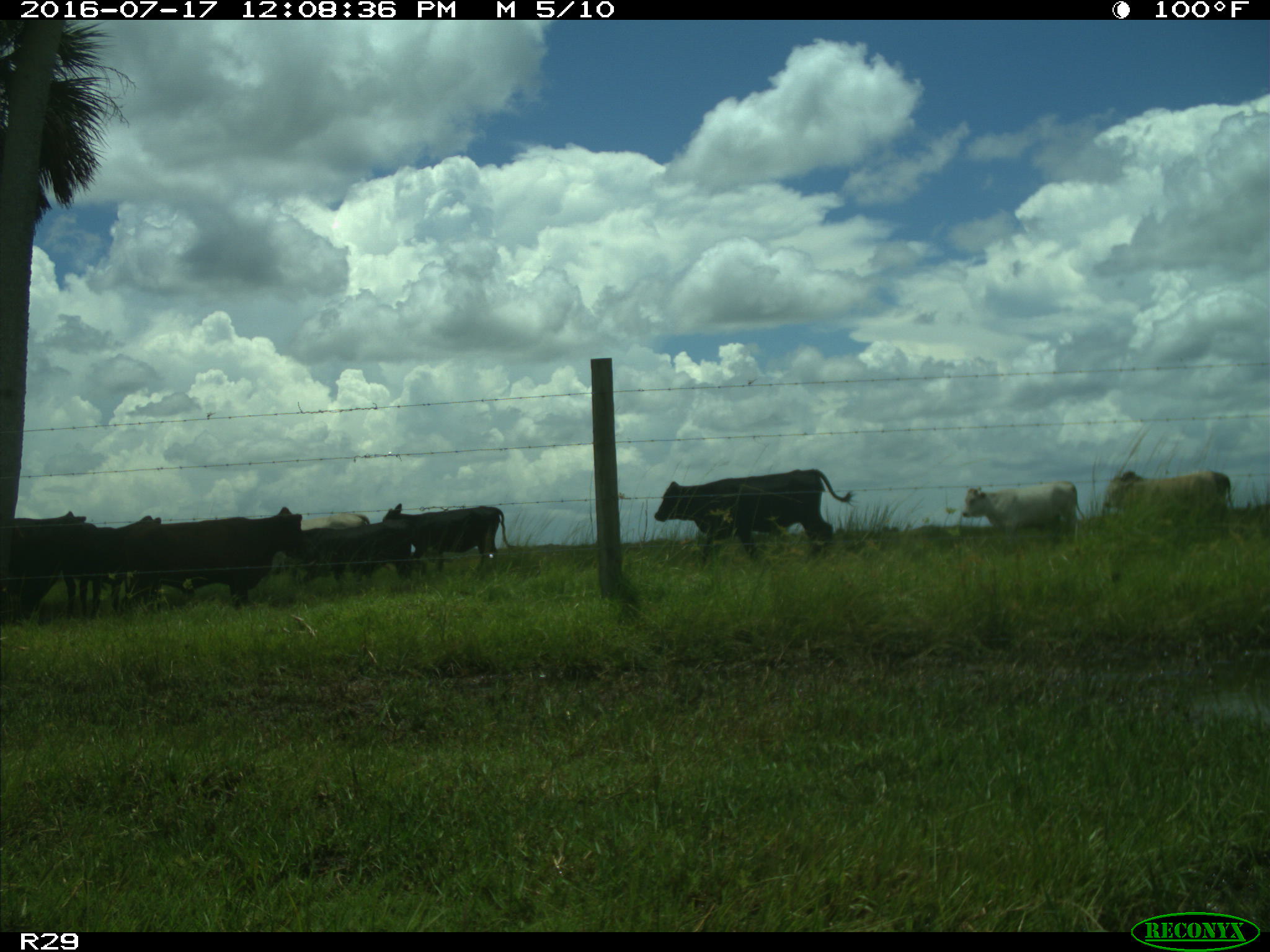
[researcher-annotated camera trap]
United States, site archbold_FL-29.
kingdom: Animalia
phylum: Chordata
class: Mammalia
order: Artiodactyla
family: Bovidae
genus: Bos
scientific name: Bos taurus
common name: domestic cow